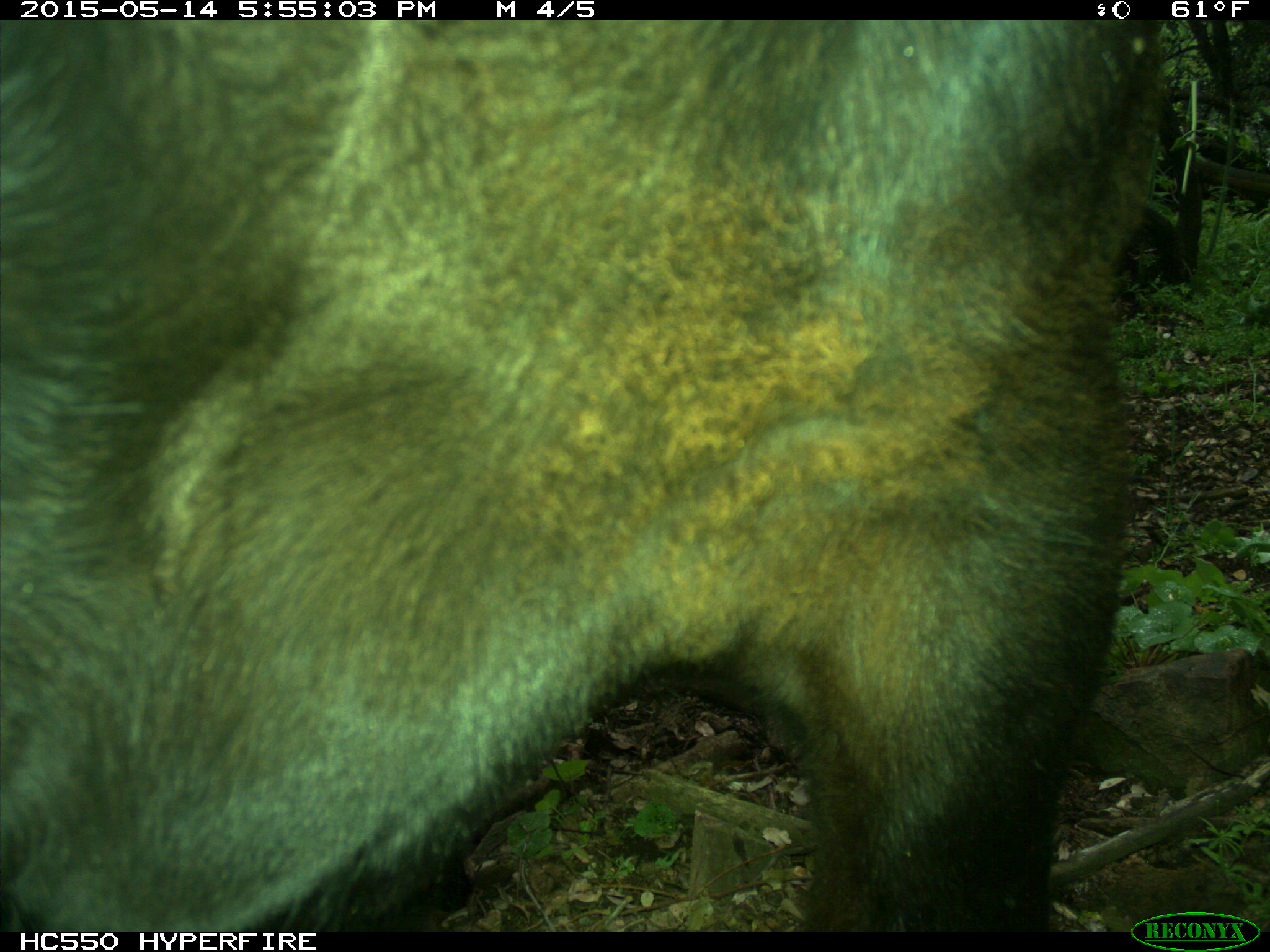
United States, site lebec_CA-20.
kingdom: Animalia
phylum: Chordata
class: Mammalia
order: Artiodactyla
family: Bovidae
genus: Bos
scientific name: Bos taurus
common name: domestic cow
Bos taurus (domestic cow).